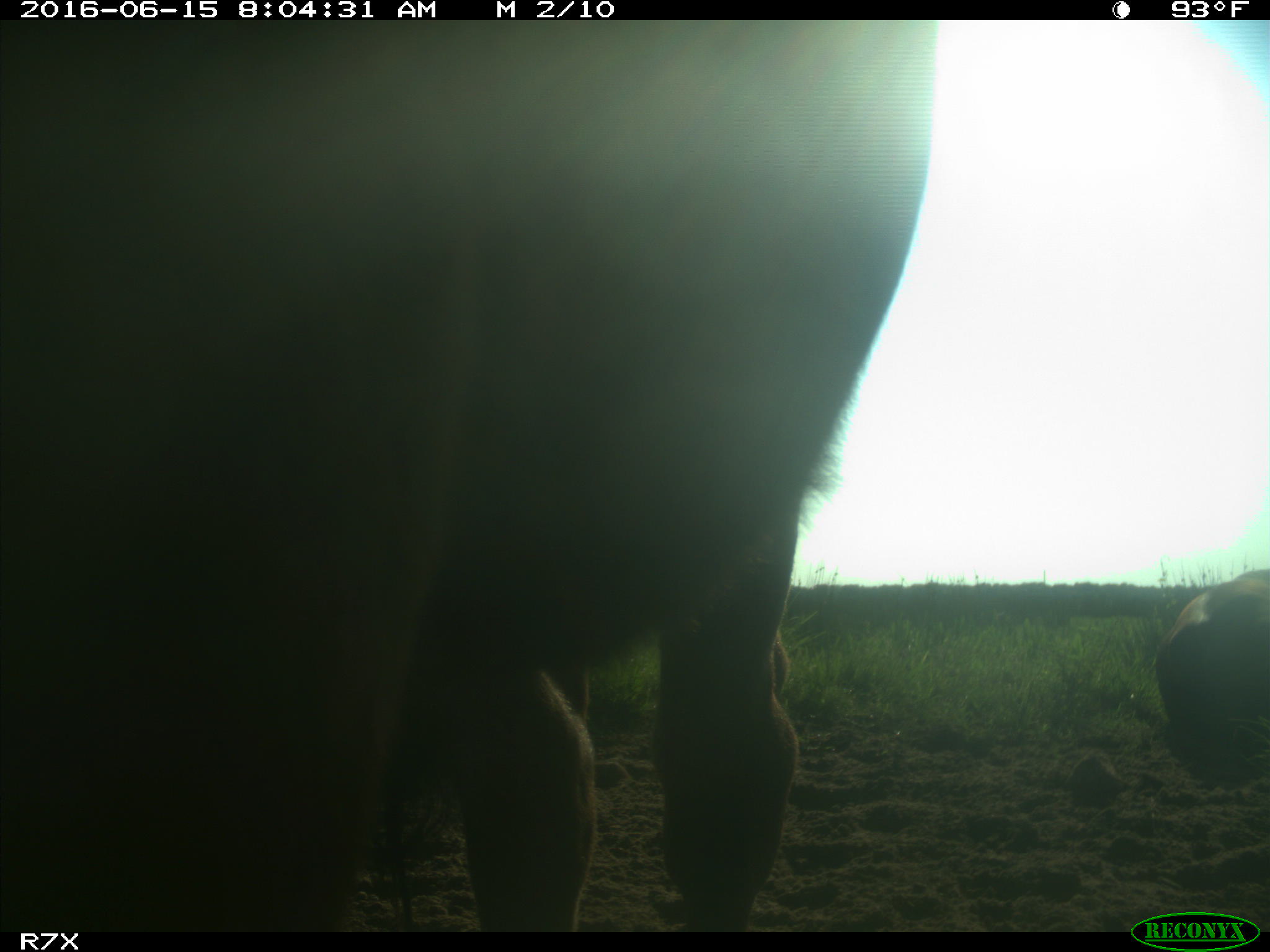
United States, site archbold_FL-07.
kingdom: Animalia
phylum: Chordata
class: Mammalia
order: Artiodactyla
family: Bovidae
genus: Bos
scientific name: Bos taurus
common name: domestic cow